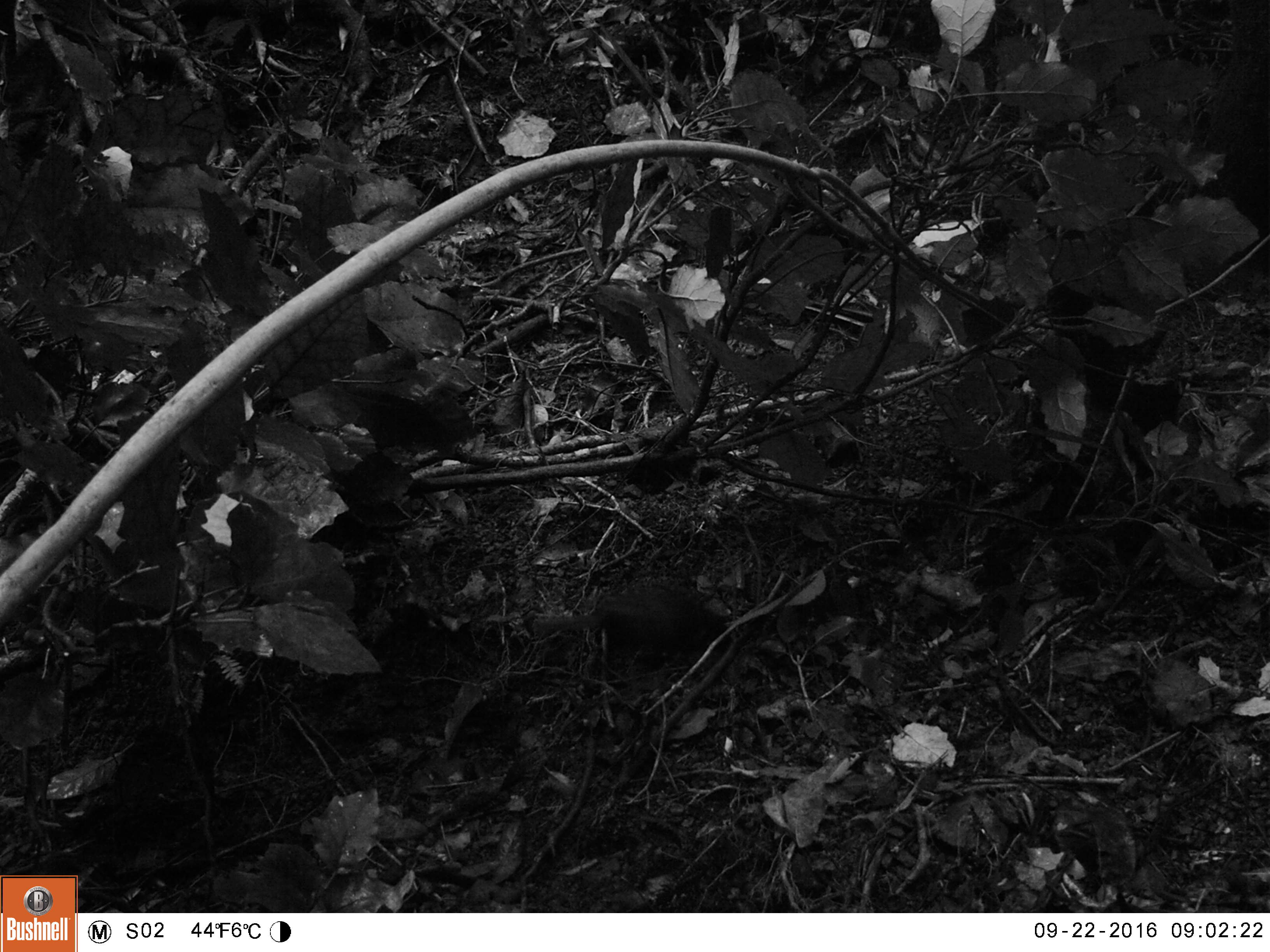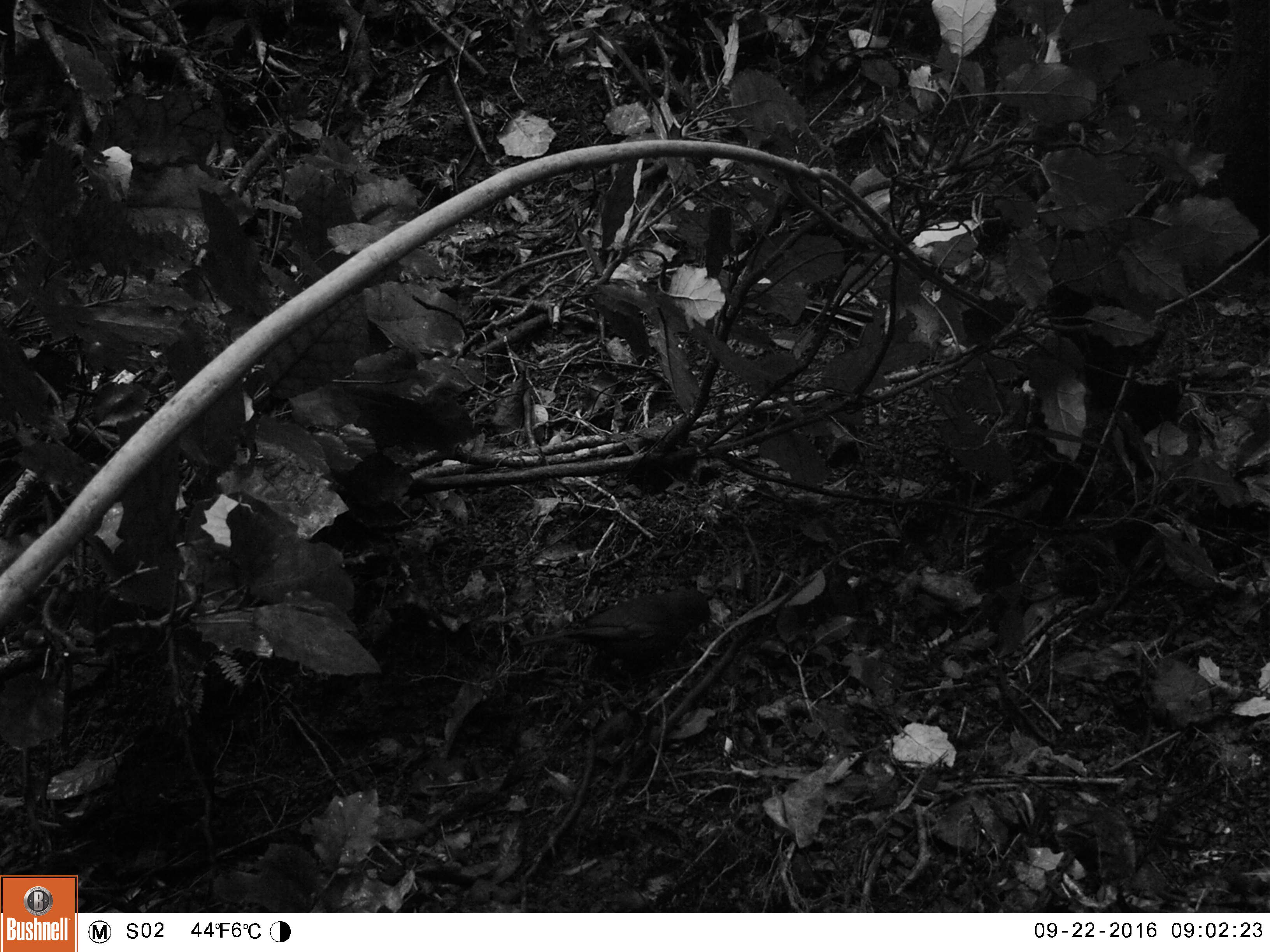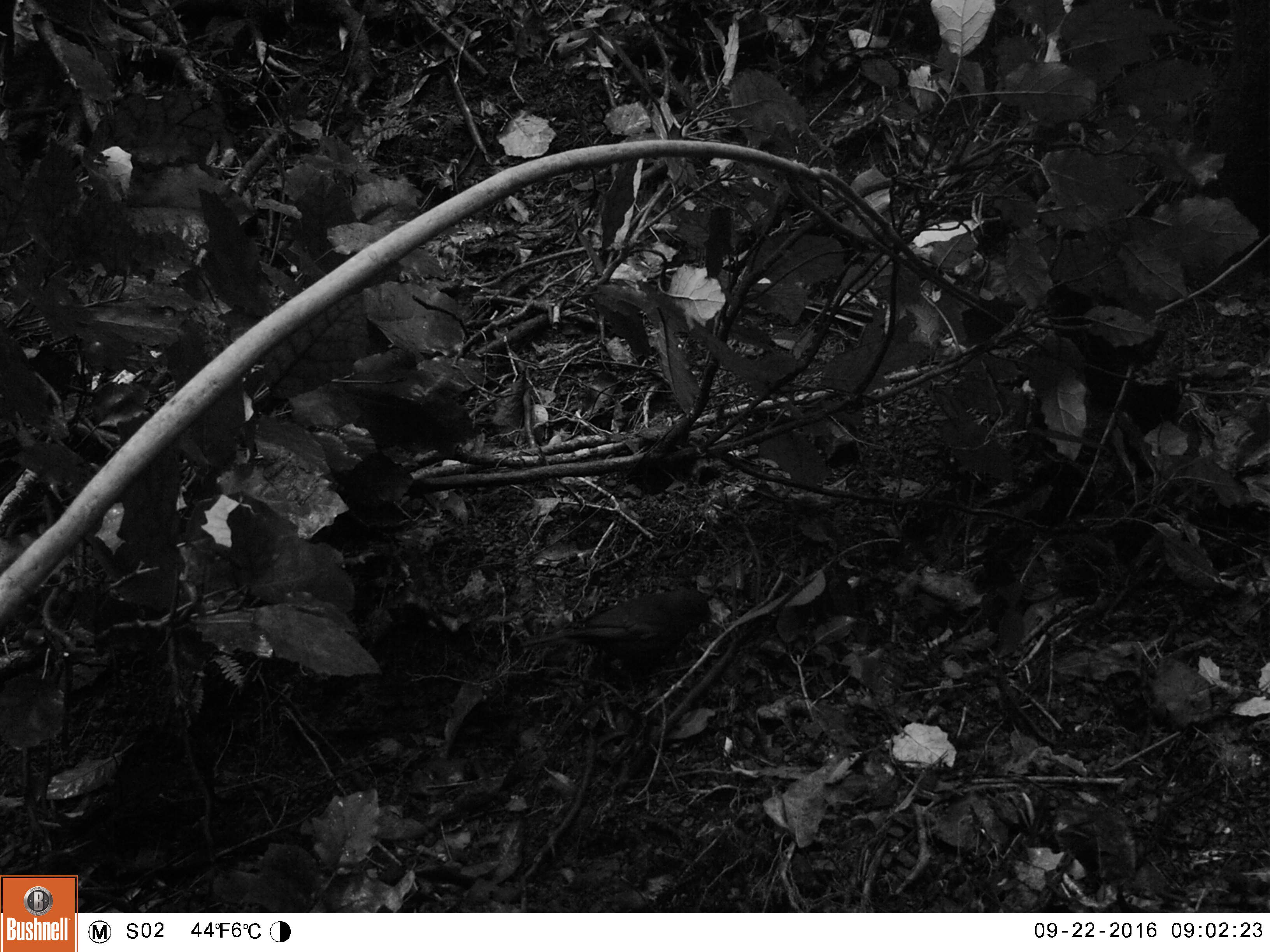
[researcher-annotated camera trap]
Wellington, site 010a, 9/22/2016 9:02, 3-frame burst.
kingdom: Animalia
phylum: Chordata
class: Aves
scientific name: Aves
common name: bird